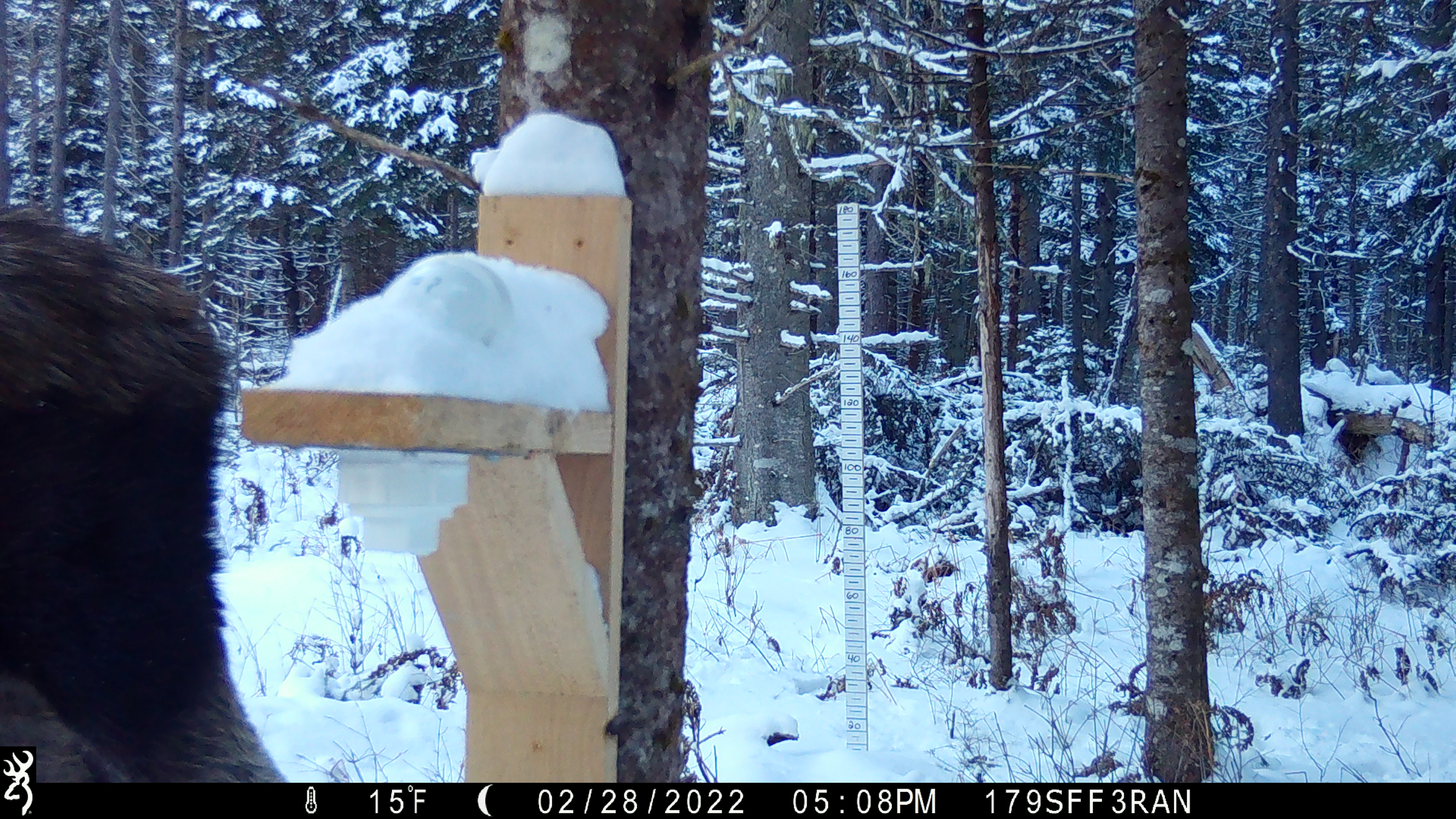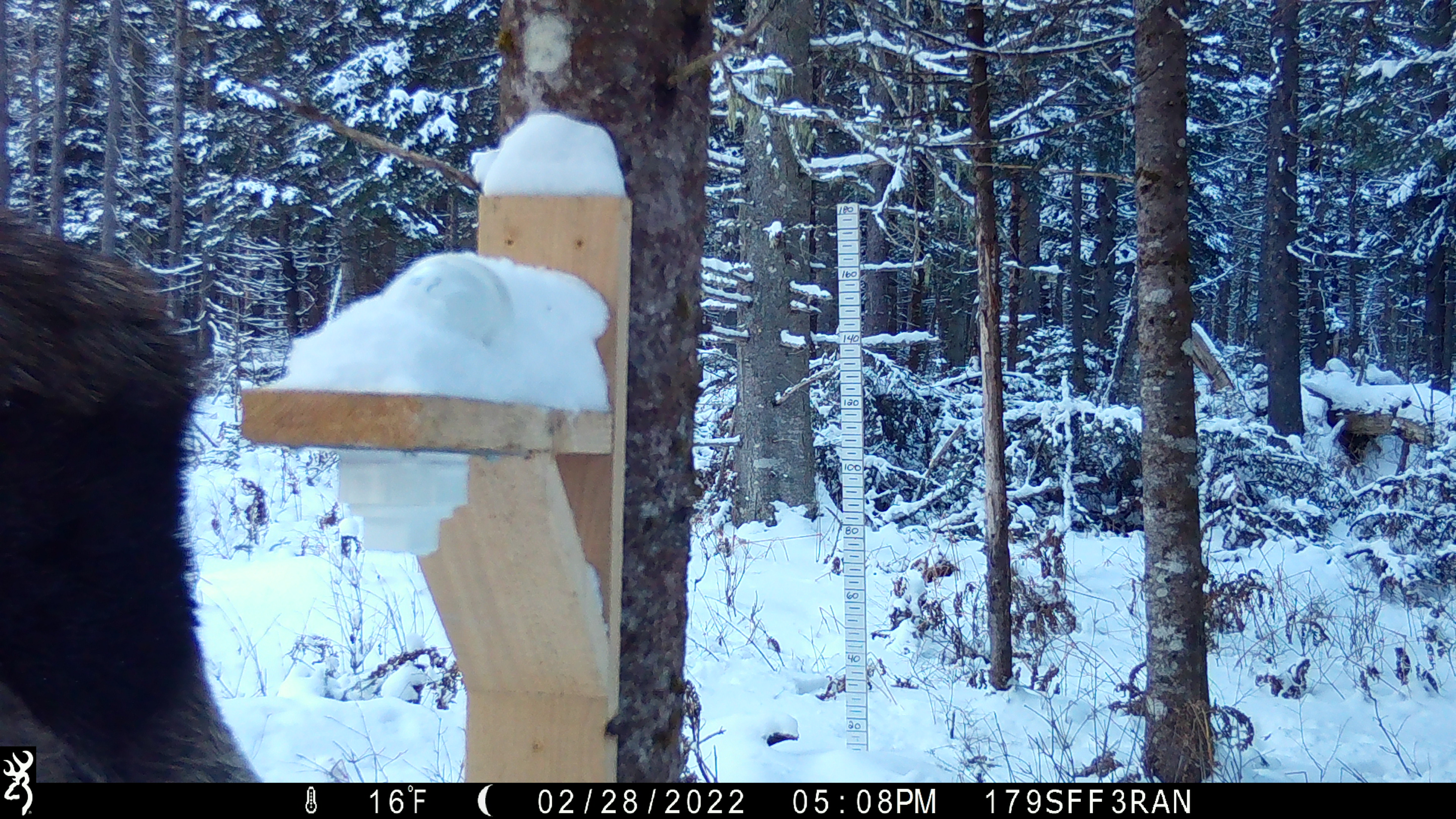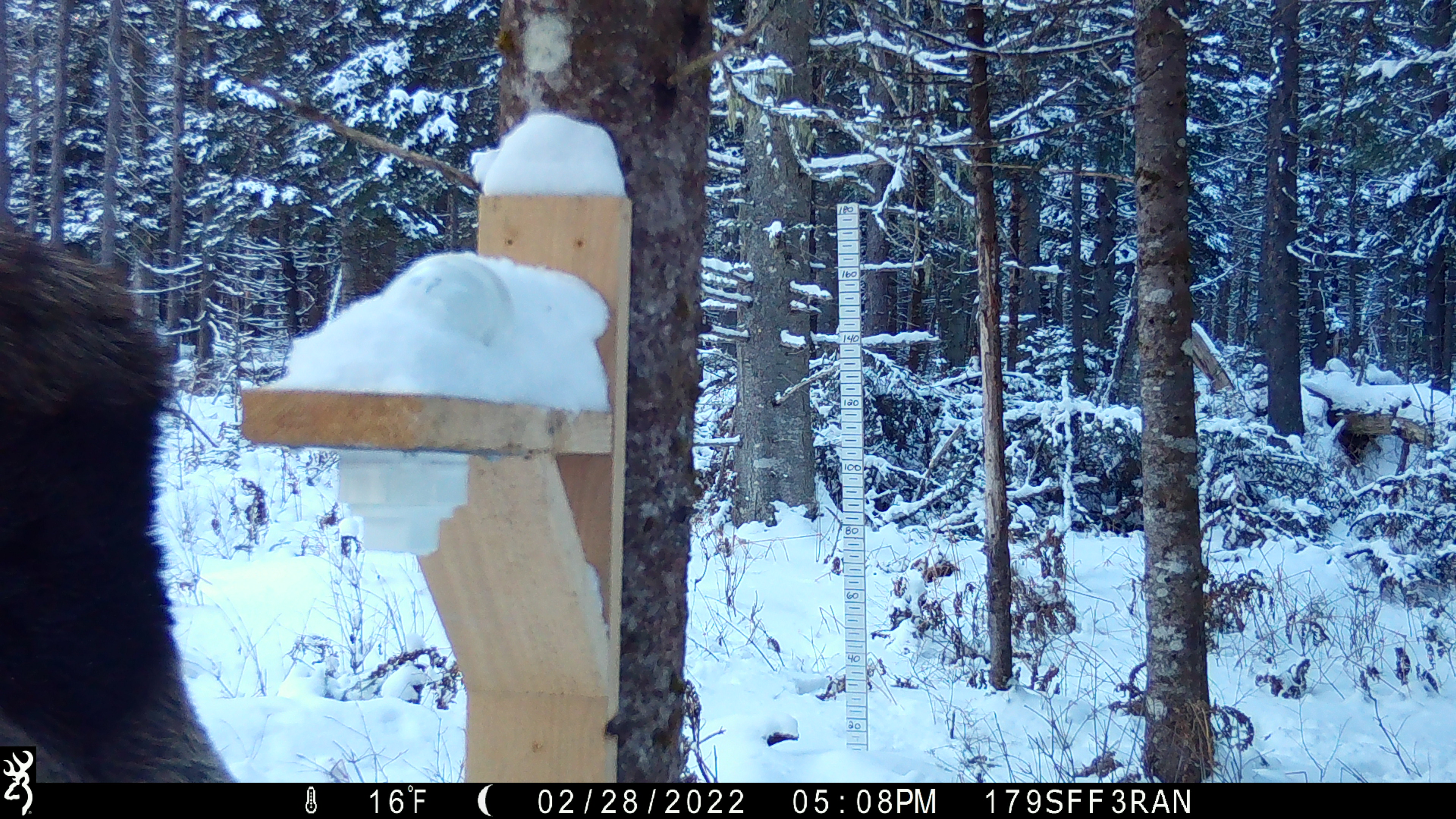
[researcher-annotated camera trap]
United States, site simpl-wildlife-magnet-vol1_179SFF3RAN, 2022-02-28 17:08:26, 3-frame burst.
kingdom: Animalia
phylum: Chordata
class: Mammalia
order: Artiodactyla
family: Cervidae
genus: Alces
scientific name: Alces alces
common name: moose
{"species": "moose (Alces alces)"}